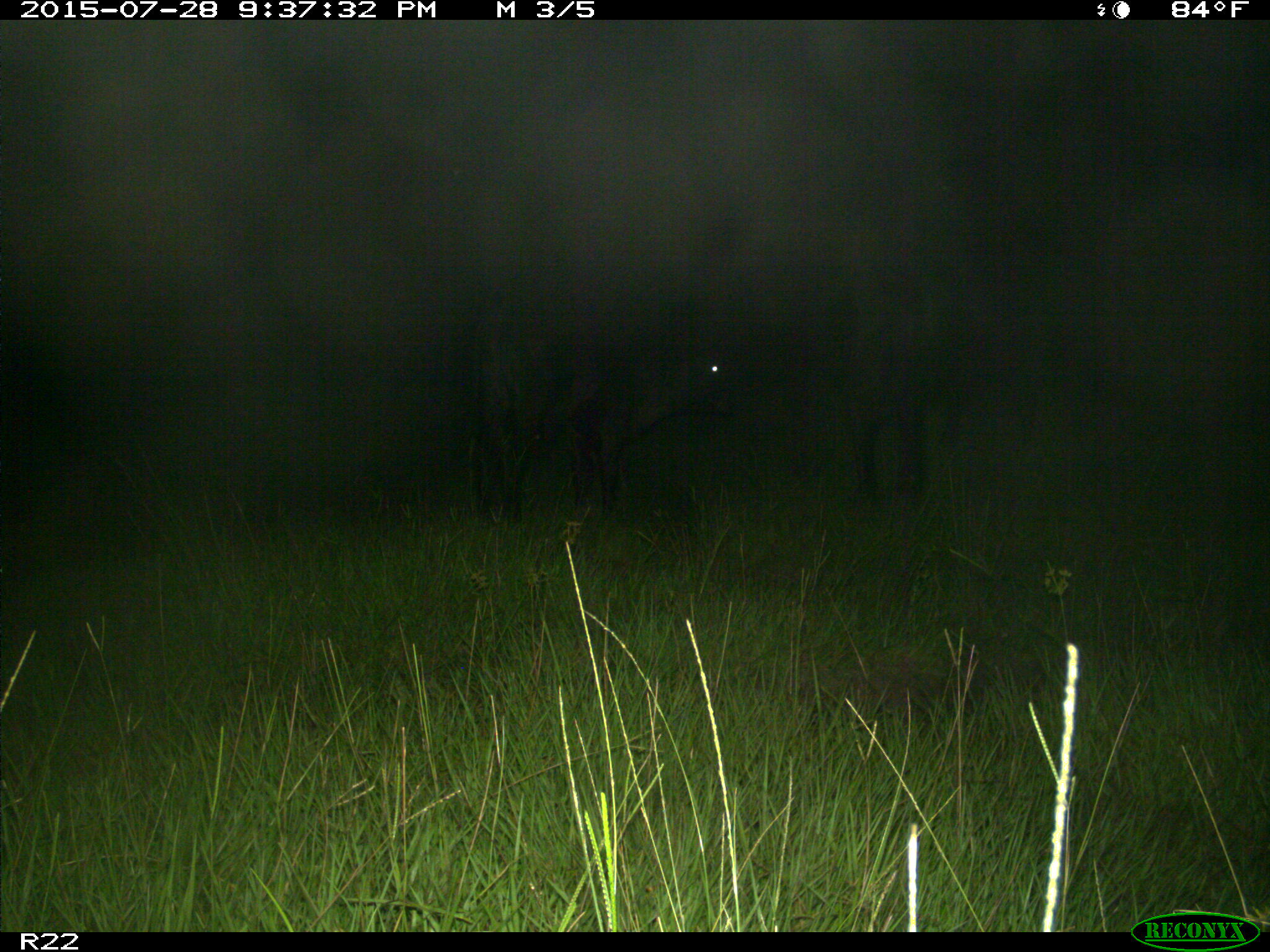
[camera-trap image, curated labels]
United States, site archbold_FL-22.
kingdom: Animalia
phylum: Chordata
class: Mammalia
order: Artiodactyla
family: Bovidae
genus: Bos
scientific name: Bos taurus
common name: domestic cow